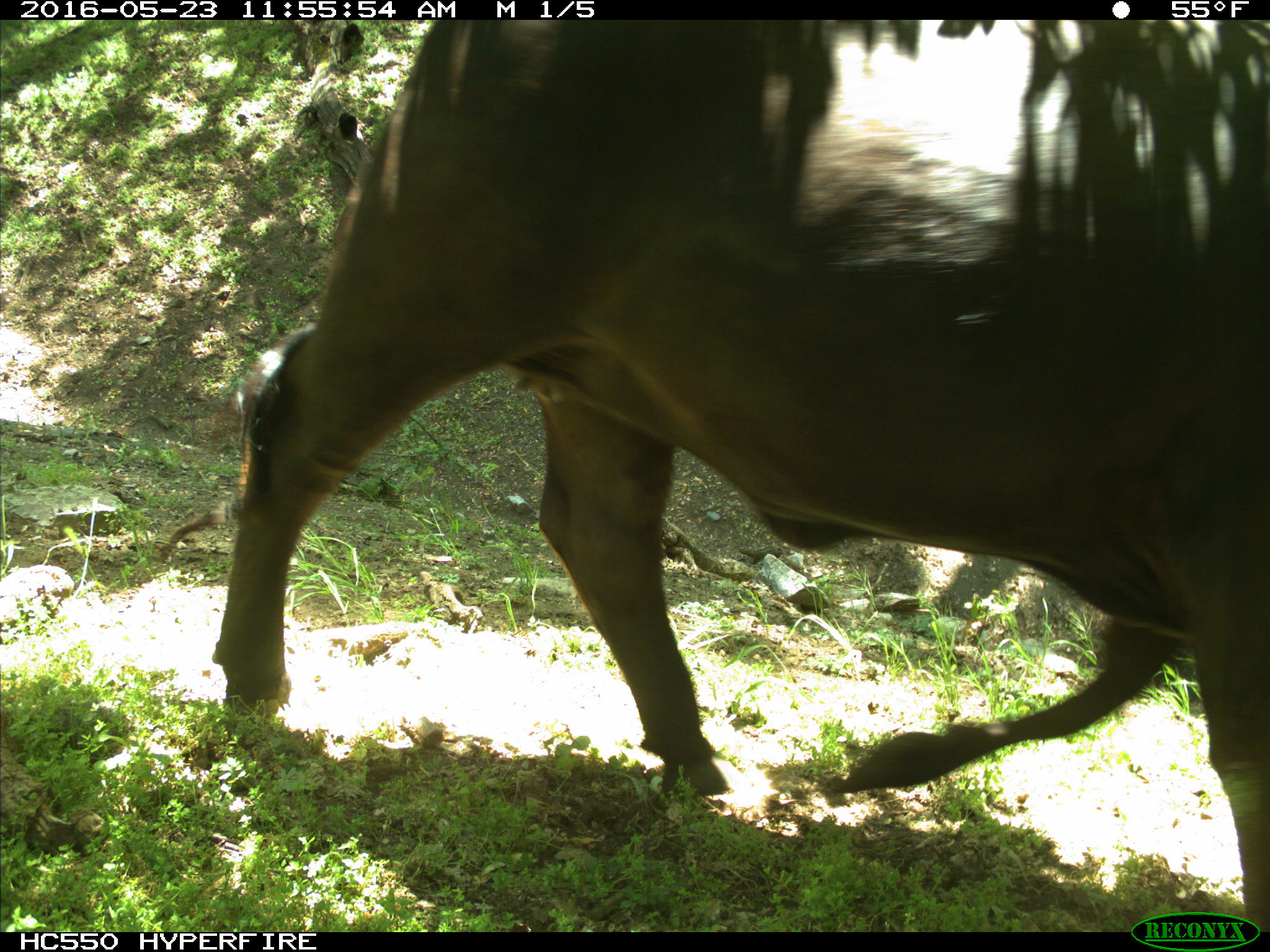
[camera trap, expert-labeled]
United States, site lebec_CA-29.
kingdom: Animalia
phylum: Chordata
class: Mammalia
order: Artiodactyla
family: Bovidae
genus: Bos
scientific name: Bos taurus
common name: domestic cow